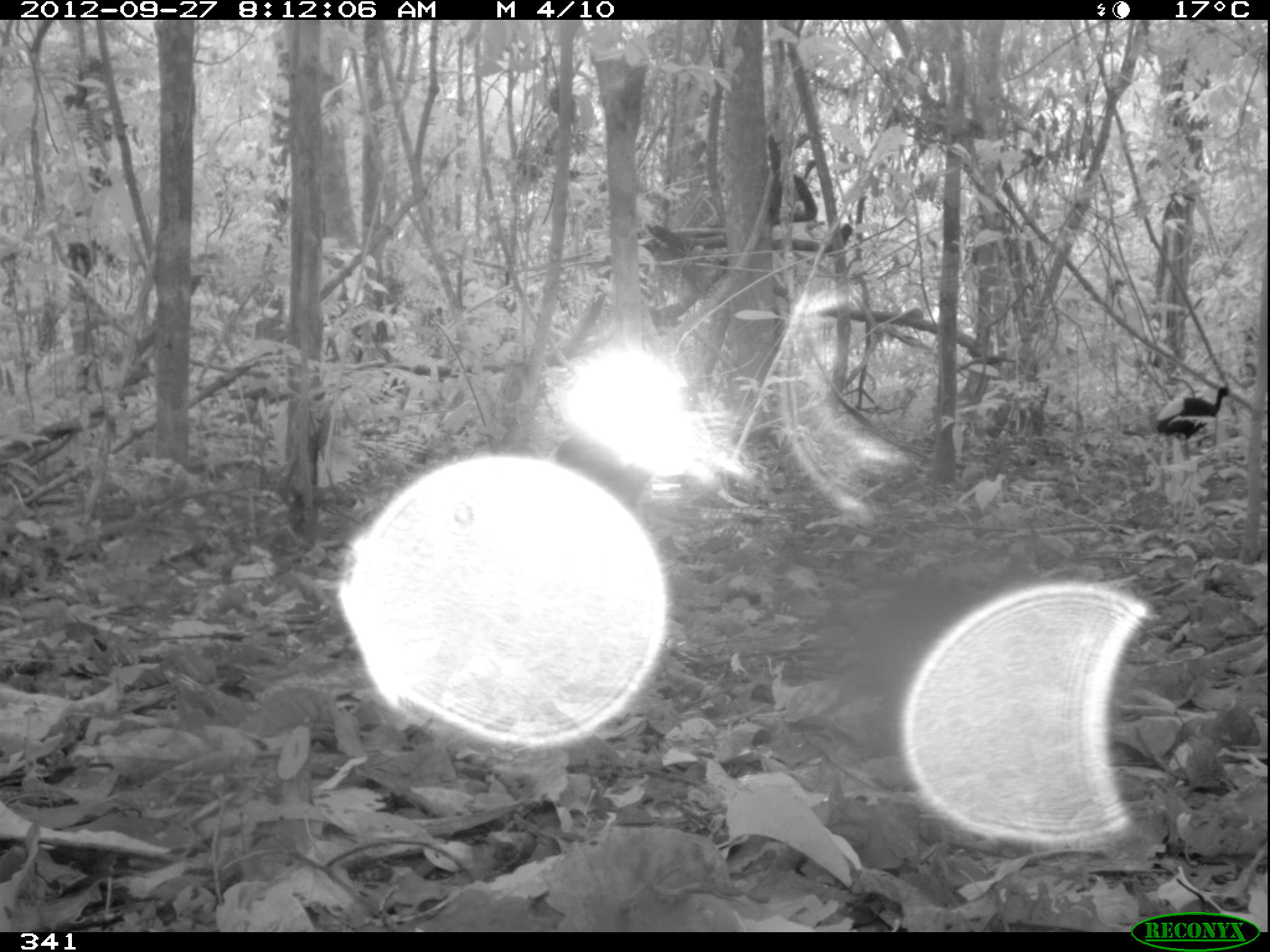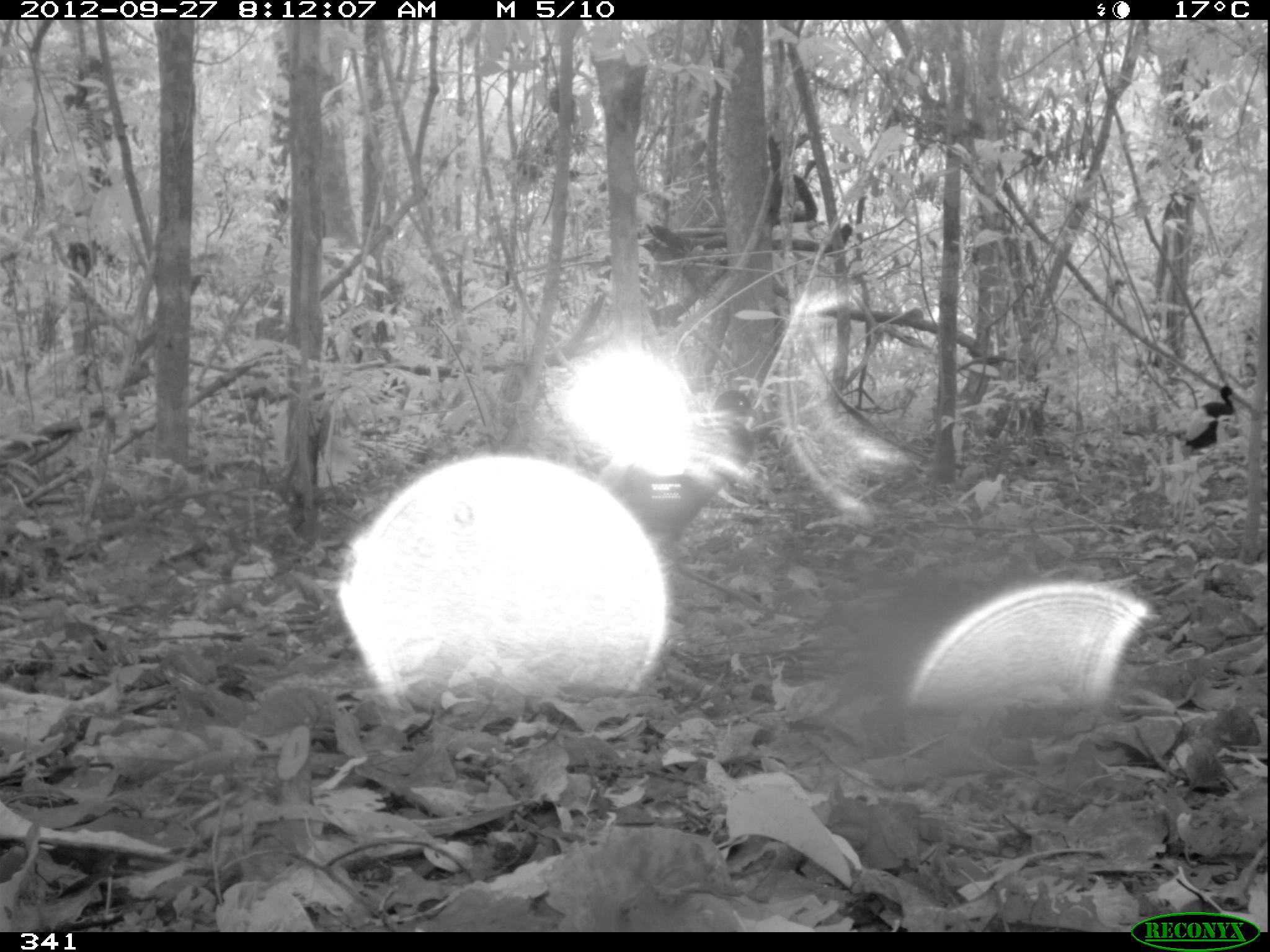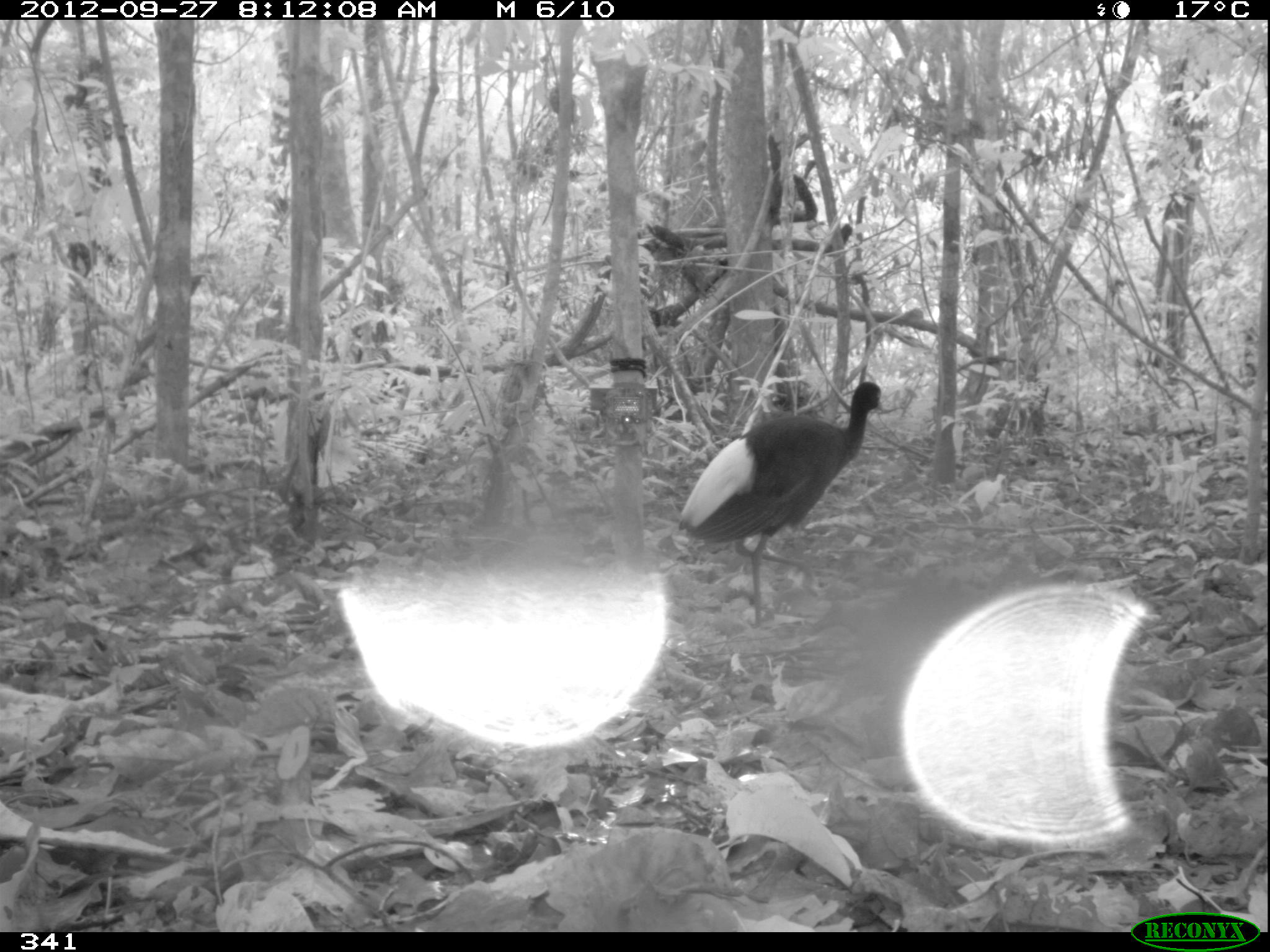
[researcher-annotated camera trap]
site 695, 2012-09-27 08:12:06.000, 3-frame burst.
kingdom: Animalia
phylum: Chordata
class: Aves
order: Gruiformes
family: Psophiidae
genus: Psophia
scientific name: Psophia leucoptera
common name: pale-winged trumpeter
Psophia leucoptera (pale-winged trumpeter).